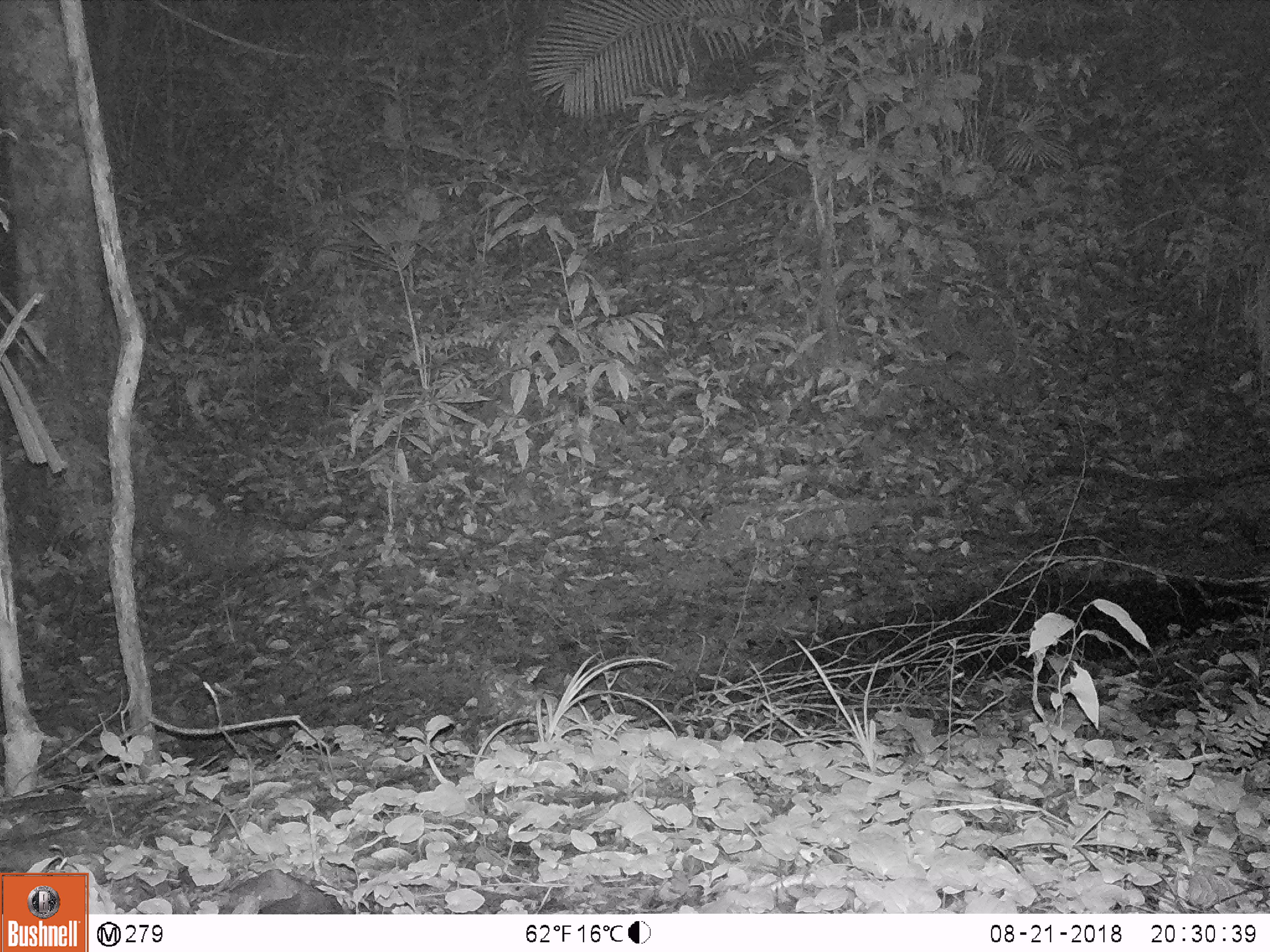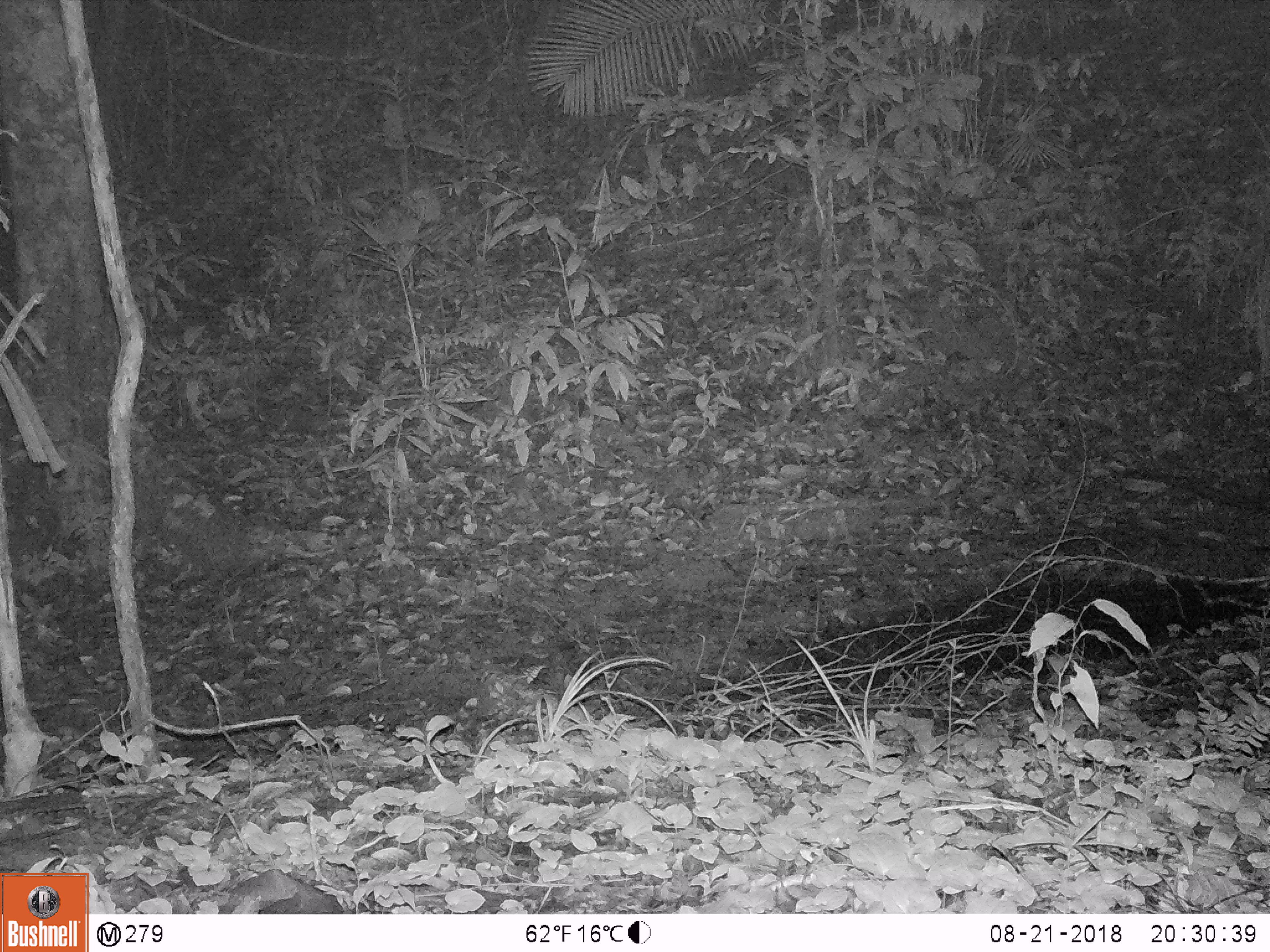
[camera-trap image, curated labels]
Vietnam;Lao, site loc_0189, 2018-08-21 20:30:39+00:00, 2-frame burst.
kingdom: Animalia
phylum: Chordata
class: Mammalia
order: Carnivora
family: Viverridae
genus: Paradoxurus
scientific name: Paradoxurus hermaphroditus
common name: common palm civet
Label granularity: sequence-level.